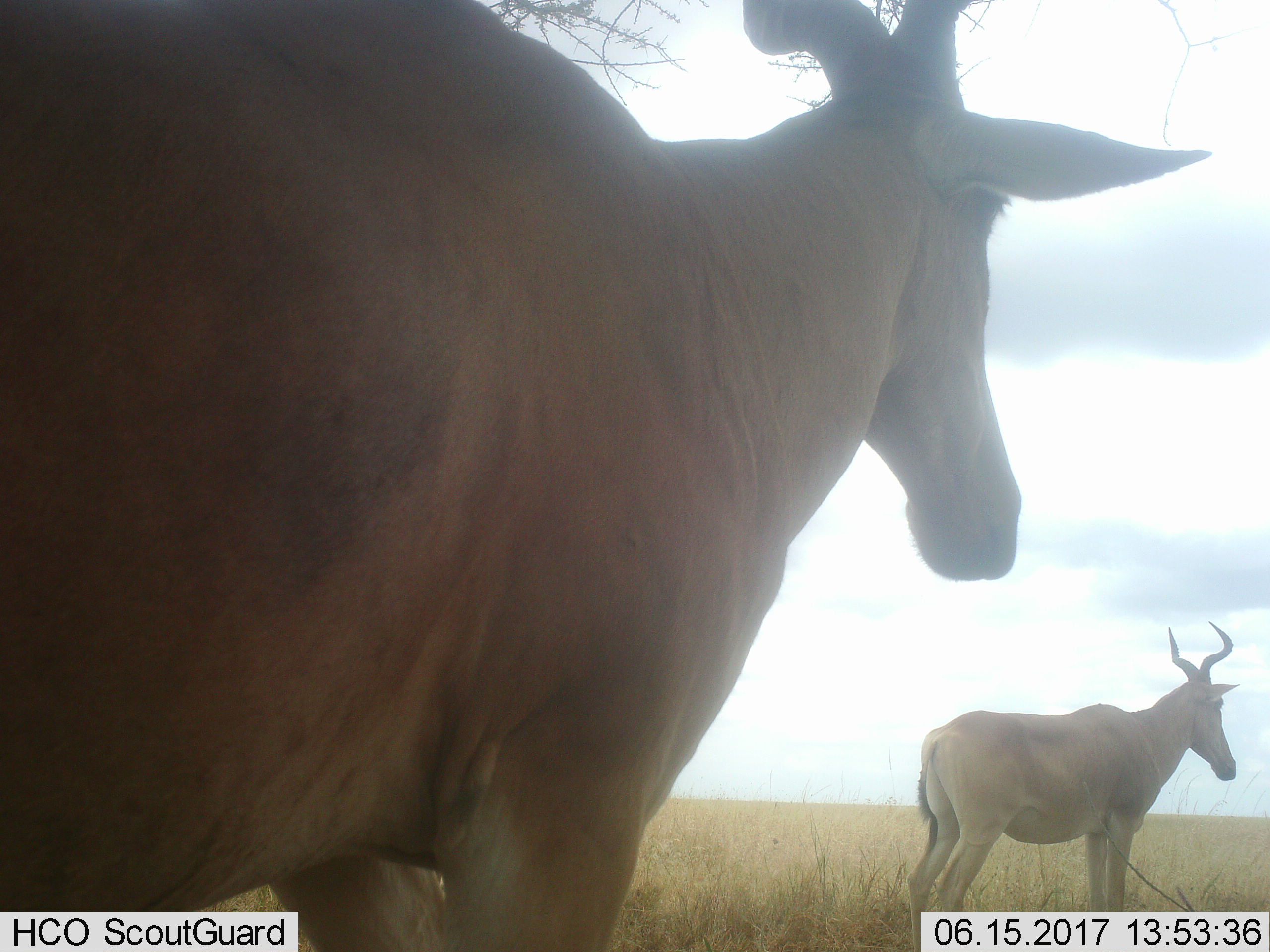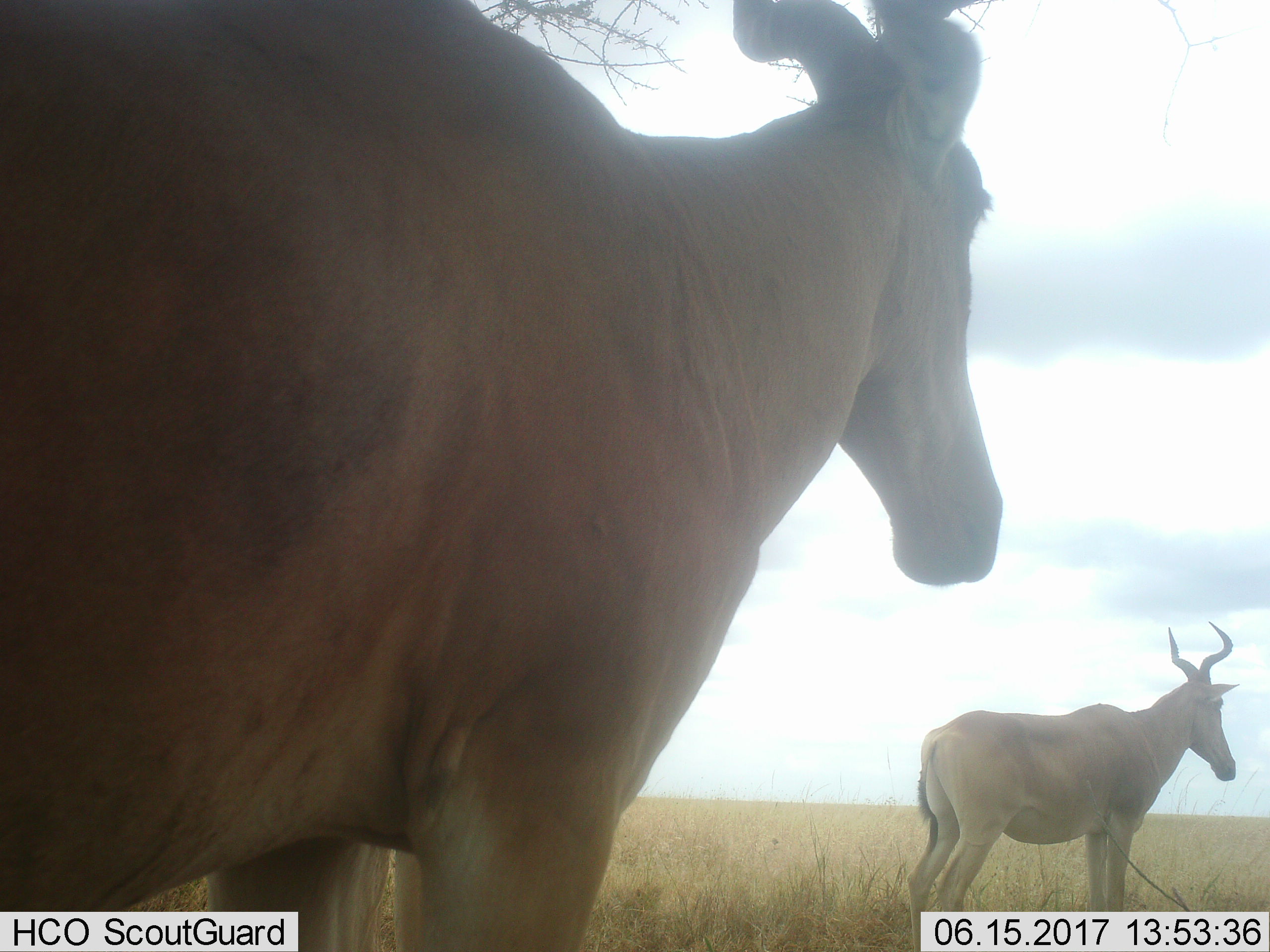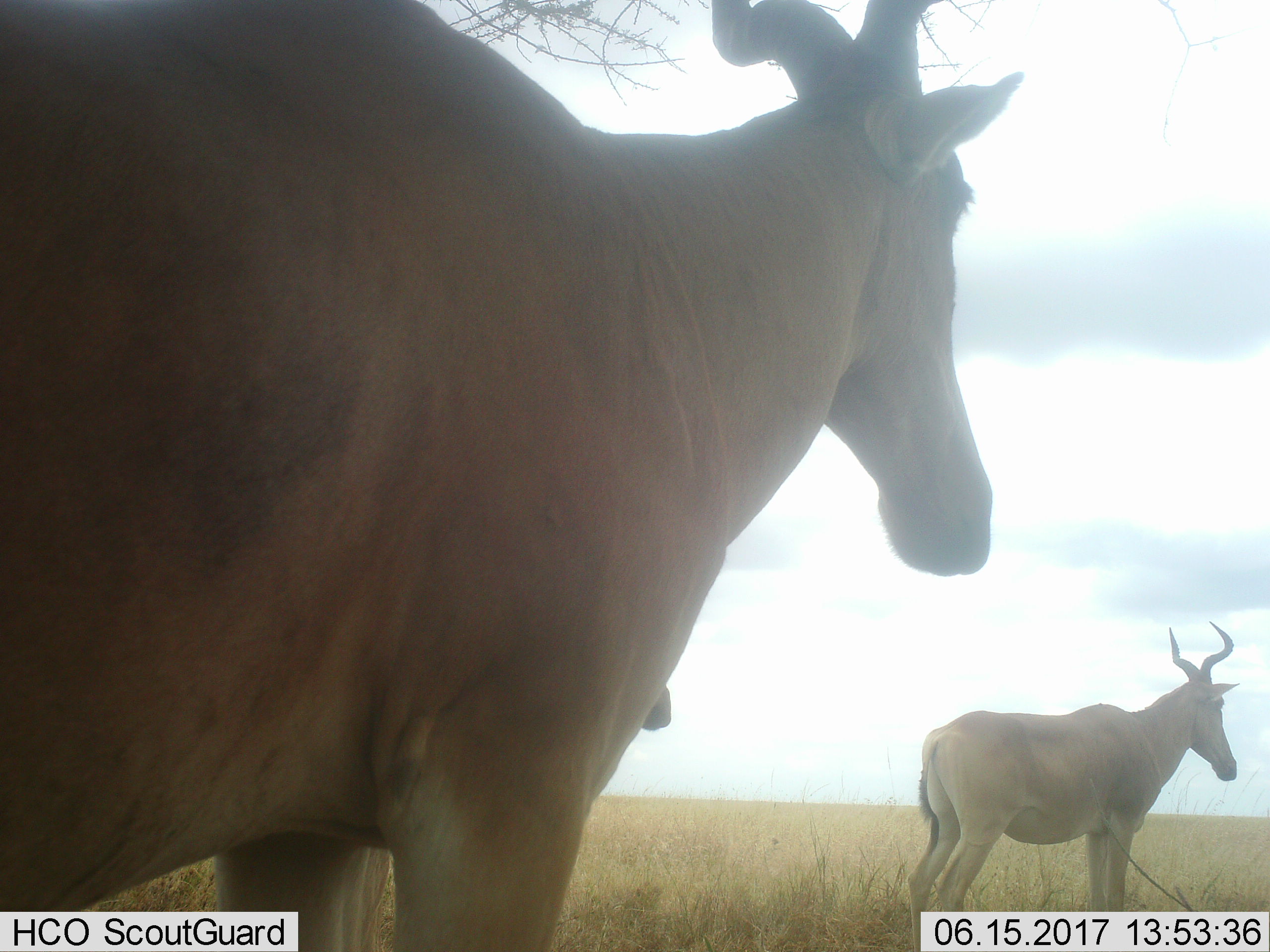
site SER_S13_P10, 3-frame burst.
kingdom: Animalia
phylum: Chordata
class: Mammalia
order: Artiodactyla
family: Bovidae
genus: Alcelaphus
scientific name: Alcelaphus buselaphus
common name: hartebeest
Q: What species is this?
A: Hartebeest (Alcelaphus buselaphus).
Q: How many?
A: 2.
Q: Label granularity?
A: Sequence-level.